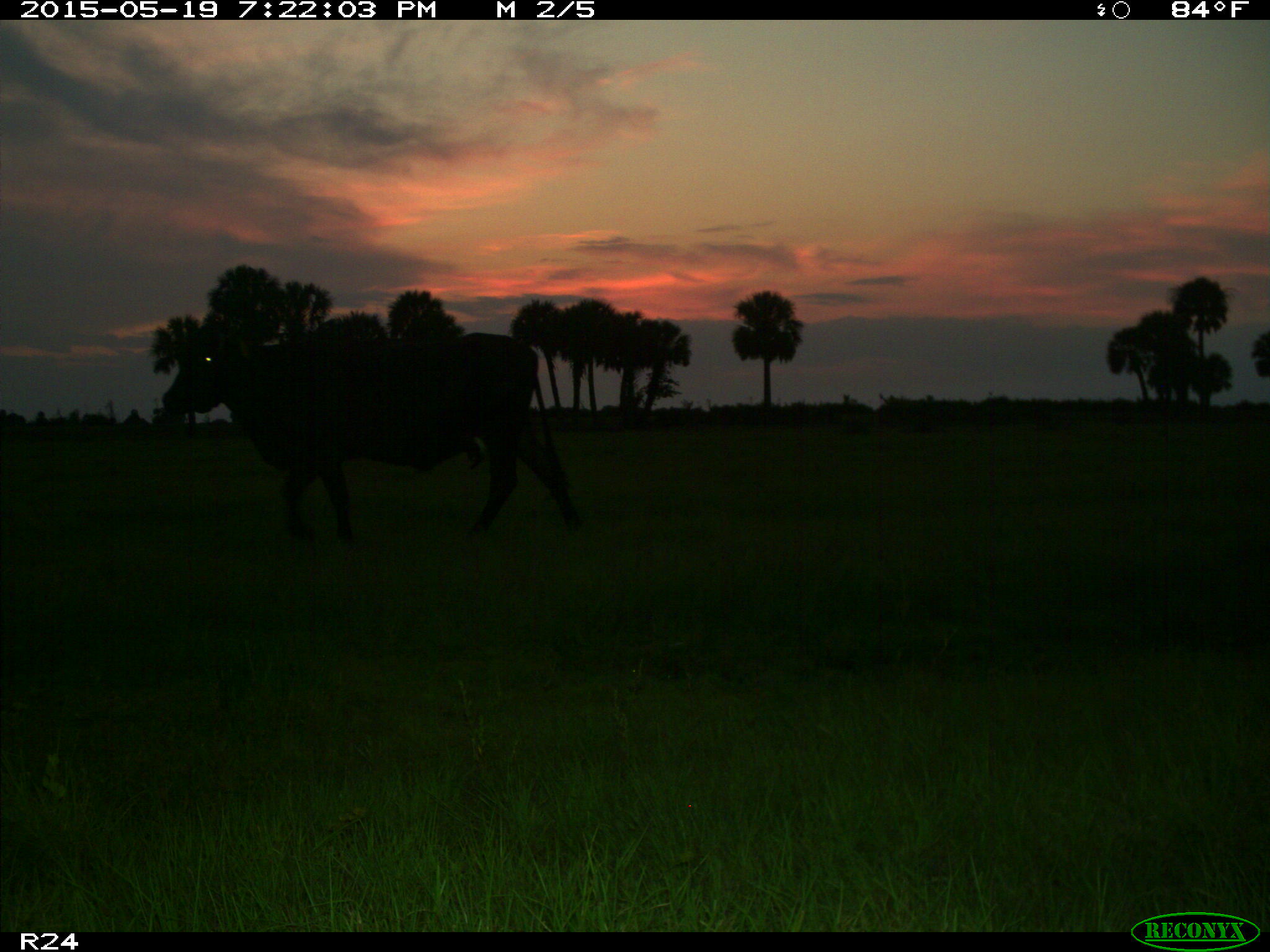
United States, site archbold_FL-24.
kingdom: Animalia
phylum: Chordata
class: Mammalia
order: Artiodactyla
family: Bovidae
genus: Bos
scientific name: Bos taurus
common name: domestic cow